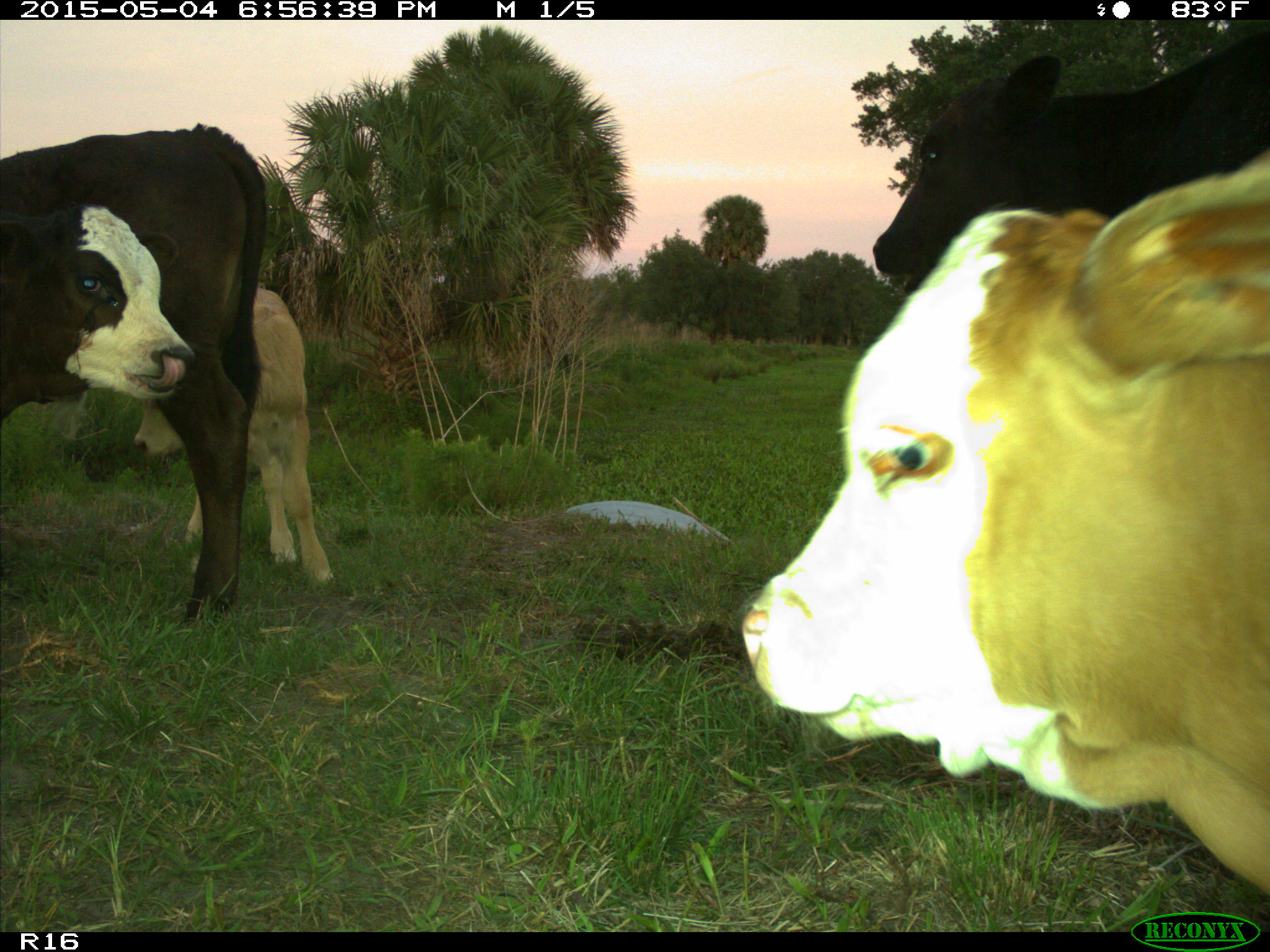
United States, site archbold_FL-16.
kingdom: Animalia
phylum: Chordata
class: Mammalia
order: Artiodactyla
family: Bovidae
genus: Bos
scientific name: Bos taurus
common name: domestic cow